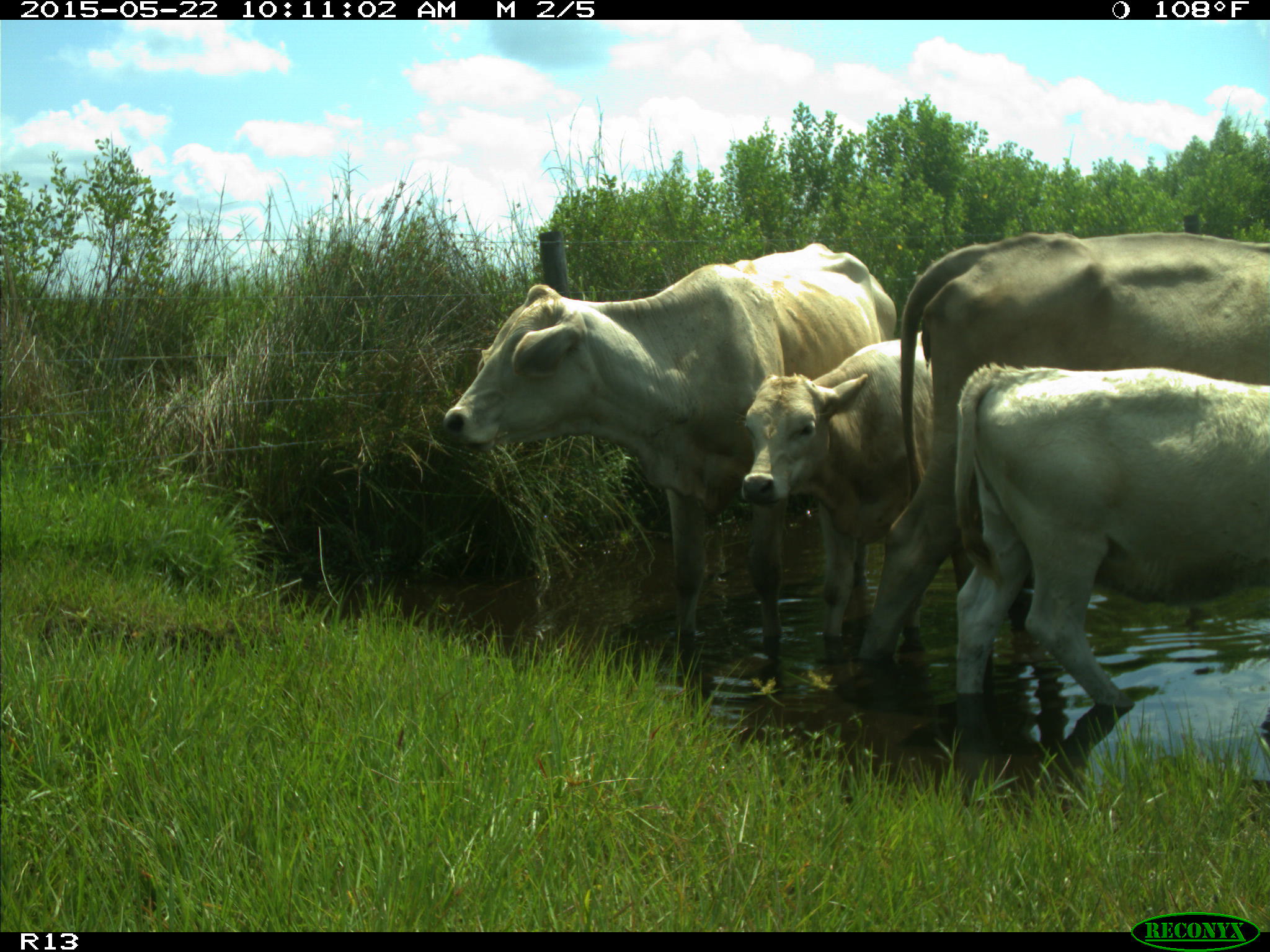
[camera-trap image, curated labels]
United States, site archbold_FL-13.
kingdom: Animalia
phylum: Chordata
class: Mammalia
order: Artiodactyla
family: Bovidae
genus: Bos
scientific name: Bos taurus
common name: domestic cow